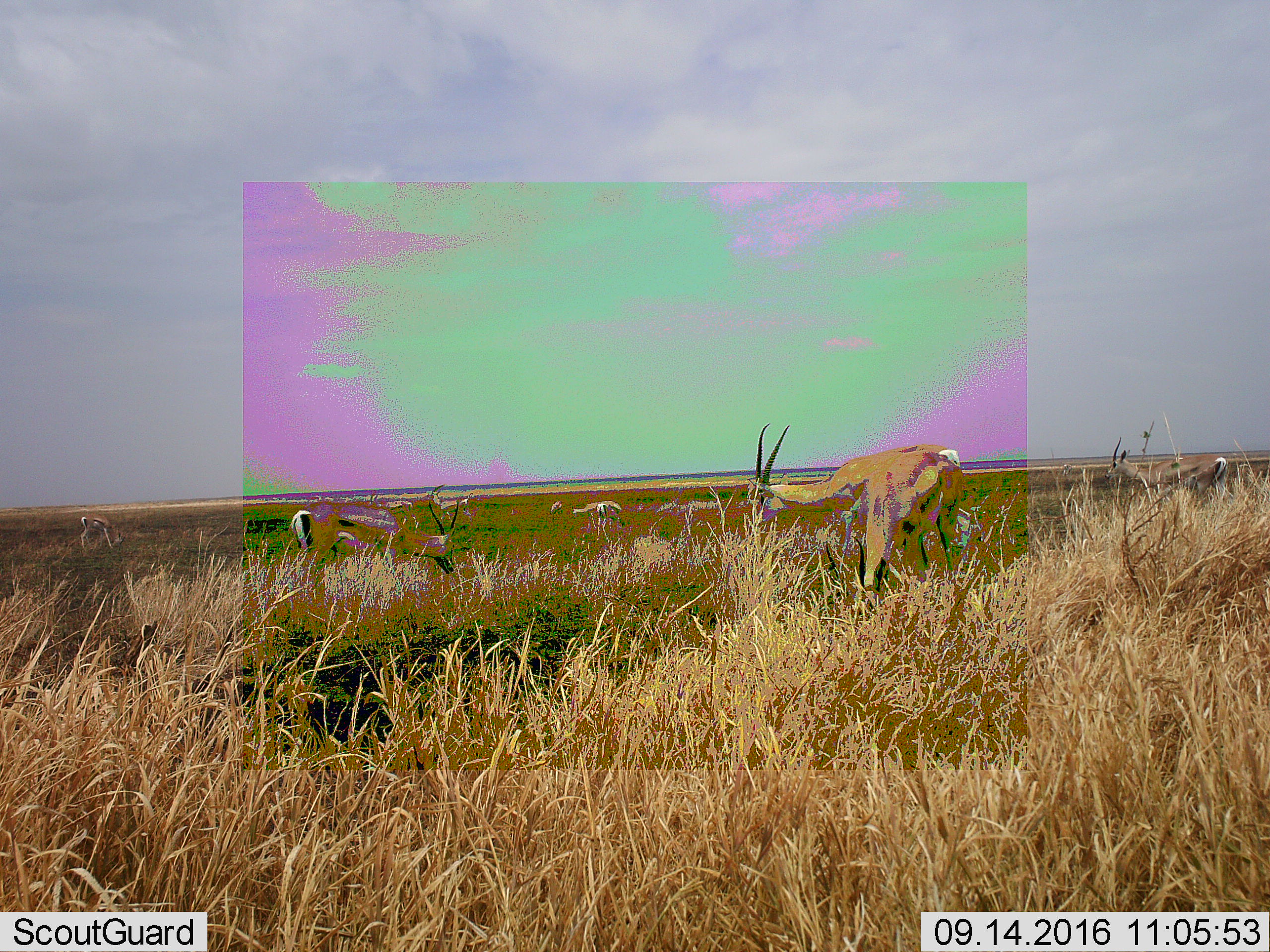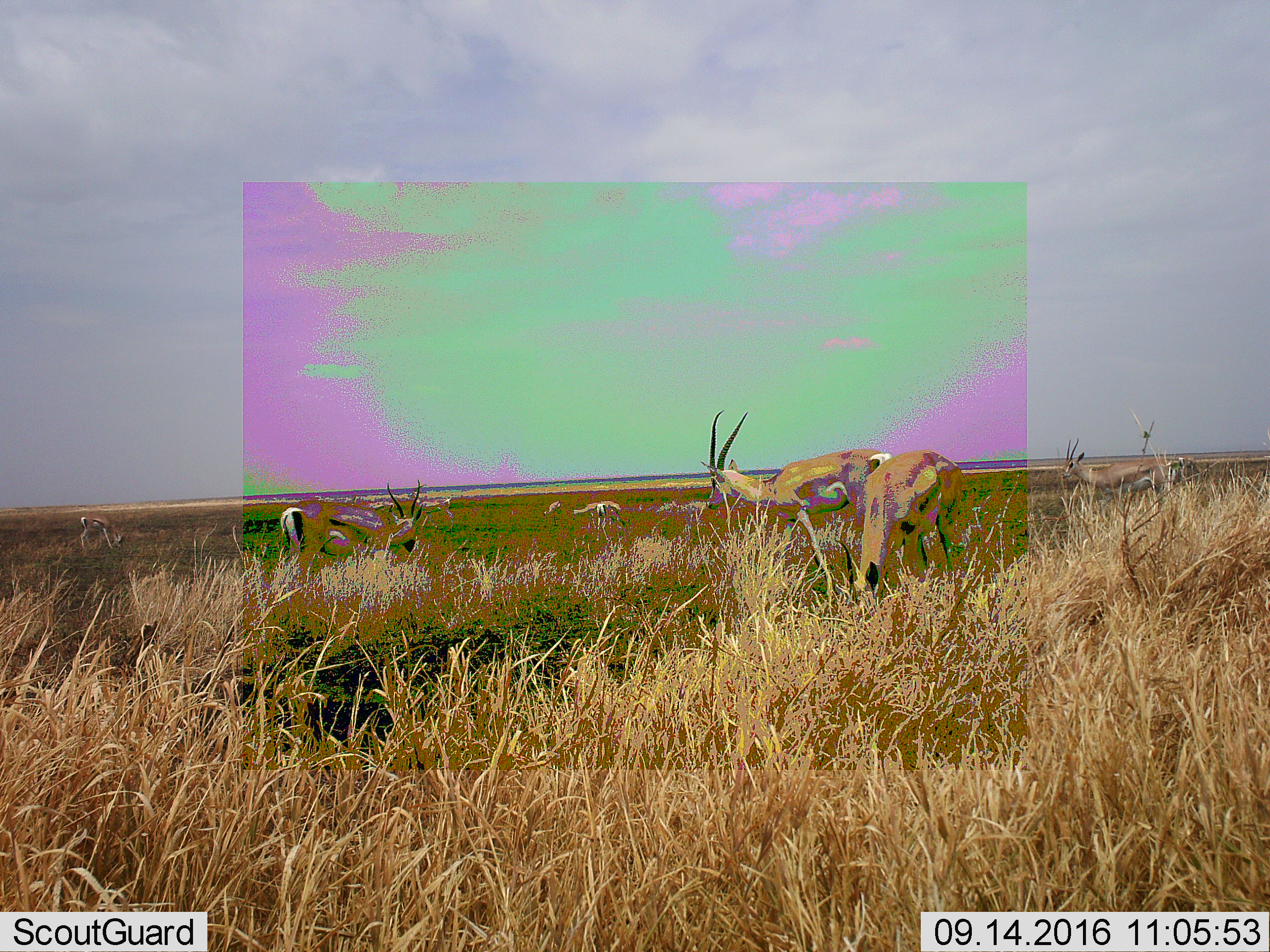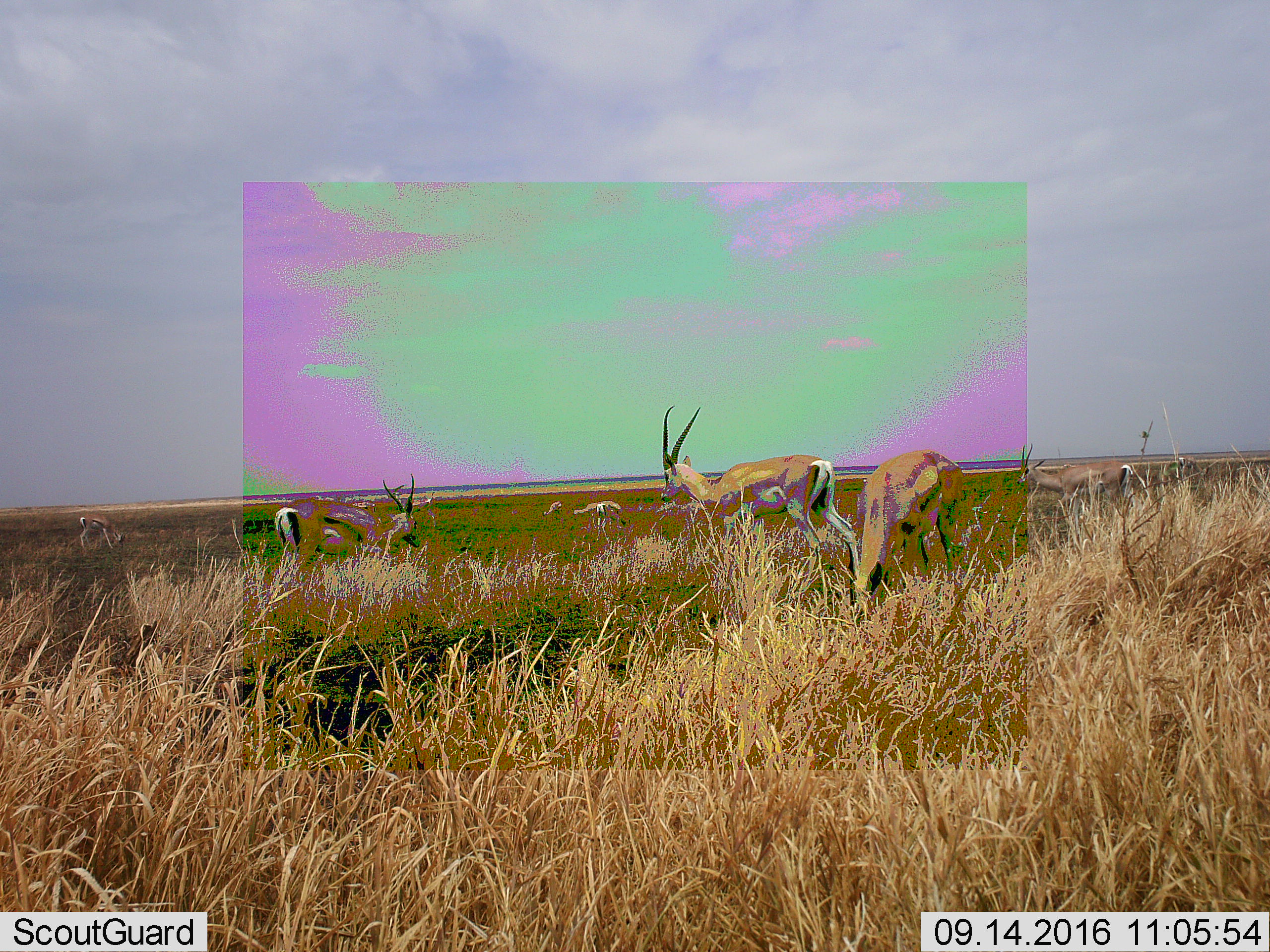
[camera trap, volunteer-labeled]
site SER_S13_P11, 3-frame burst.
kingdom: Animalia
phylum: Chordata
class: Mammalia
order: Artiodactyla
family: Bovidae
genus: Eudorcas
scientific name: Eudorcas thomsonii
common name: thomson's gazelle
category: gazellethomsons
Gazellethomsons (thomson's gazelle) (Eudorcas thomsonii), count 6. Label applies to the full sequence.